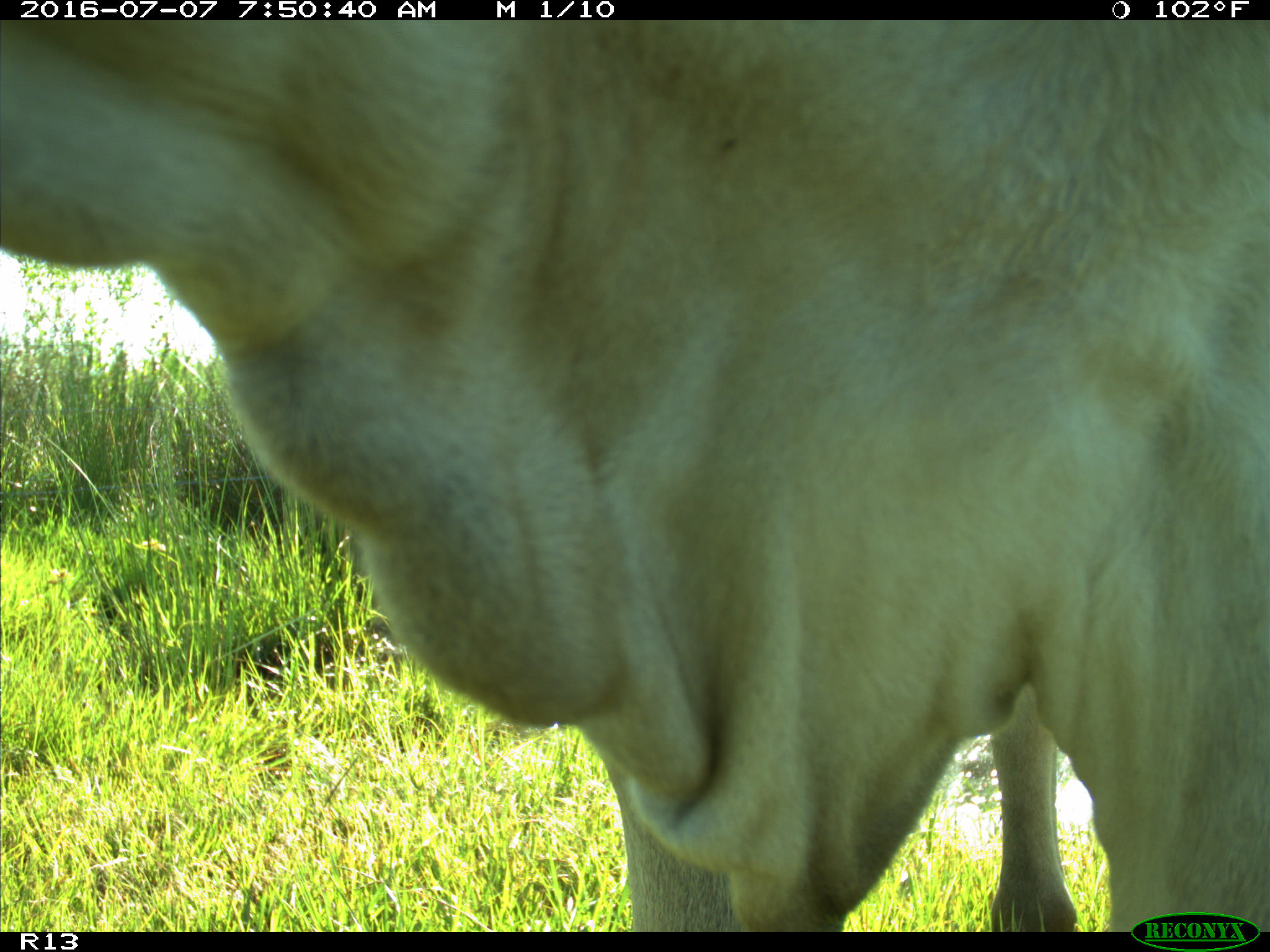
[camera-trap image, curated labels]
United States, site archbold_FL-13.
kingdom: Animalia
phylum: Chordata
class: Mammalia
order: Artiodactyla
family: Bovidae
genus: Bos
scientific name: Bos taurus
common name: domestic cow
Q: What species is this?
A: Bos taurus (domestic cow).